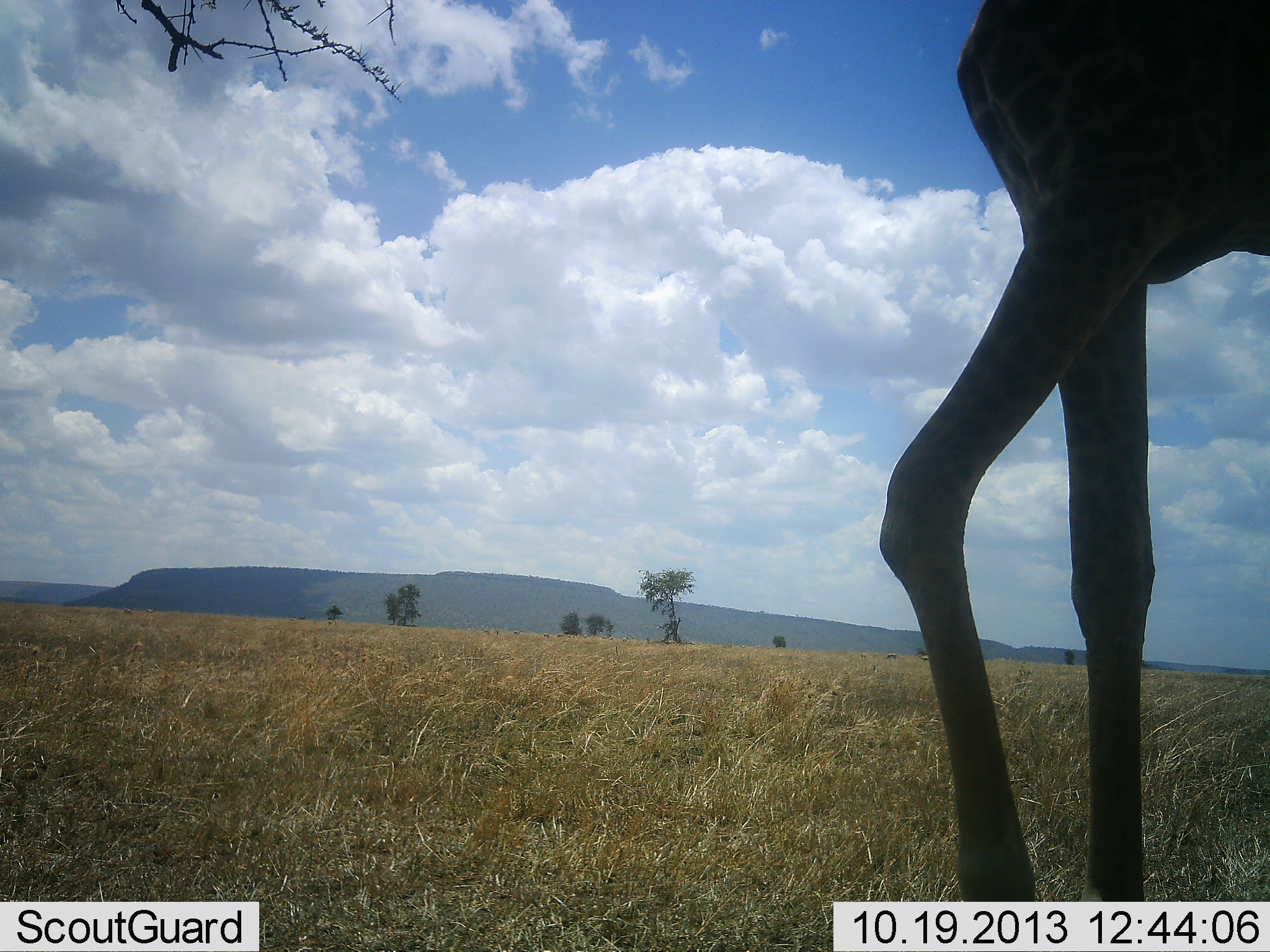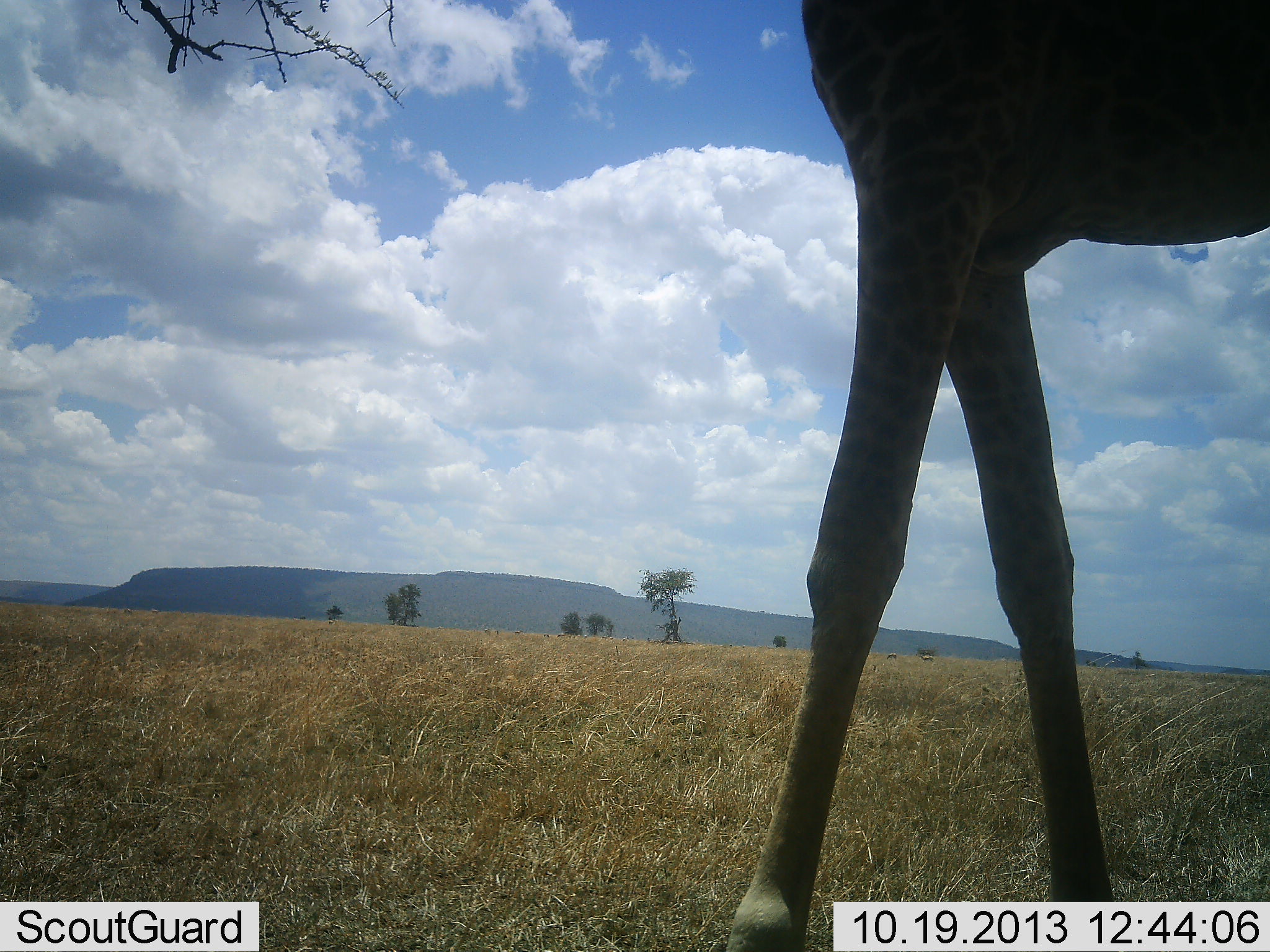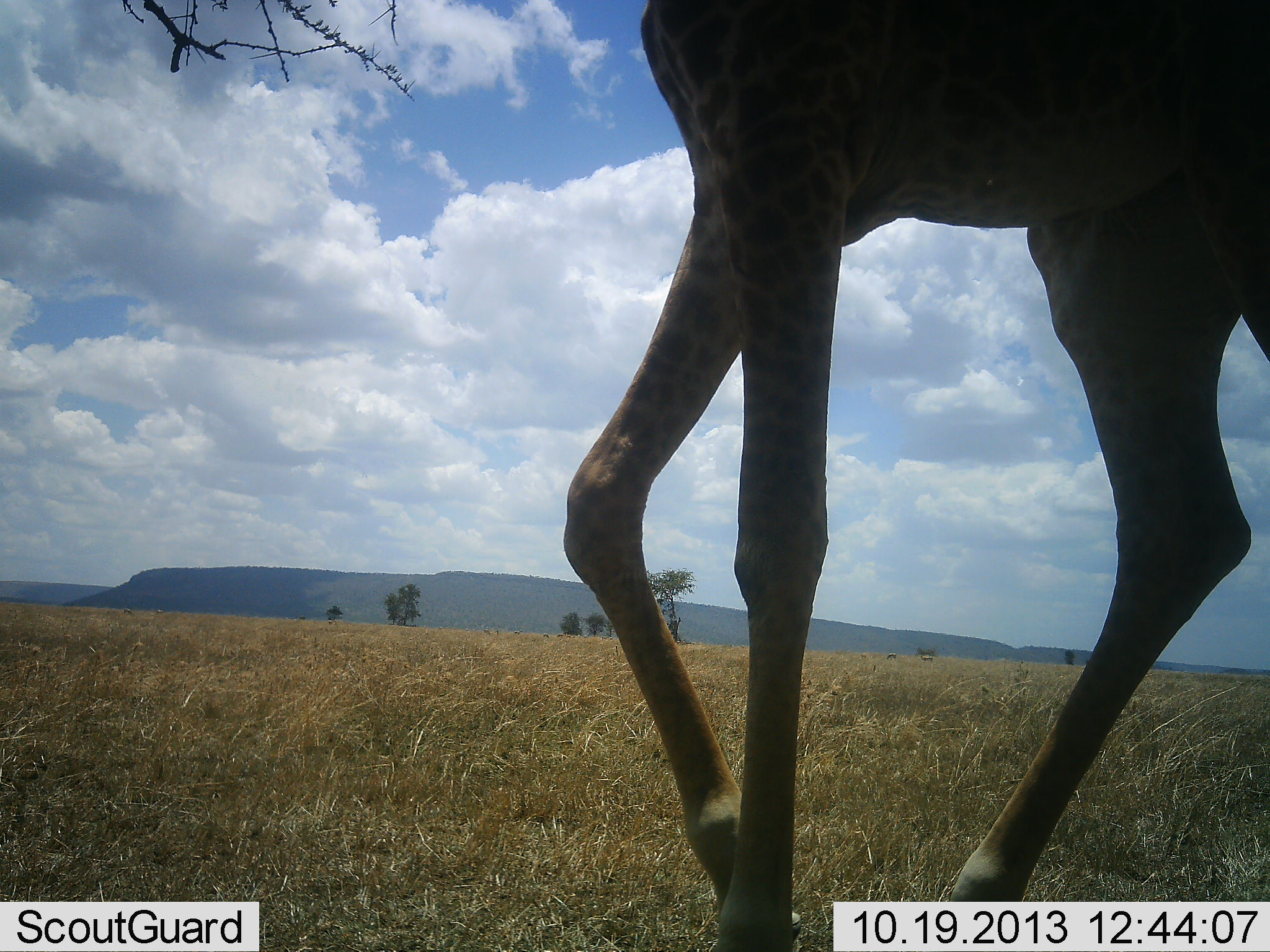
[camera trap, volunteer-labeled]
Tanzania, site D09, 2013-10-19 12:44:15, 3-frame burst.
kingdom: Animalia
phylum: Chordata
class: Mammalia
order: Artiodactyla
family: Giraffidae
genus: Giraffa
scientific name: Giraffa camelopardalis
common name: giraffe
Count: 1.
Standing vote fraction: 10%.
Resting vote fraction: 0%.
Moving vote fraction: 90%.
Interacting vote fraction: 0%.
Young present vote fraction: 0%.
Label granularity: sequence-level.